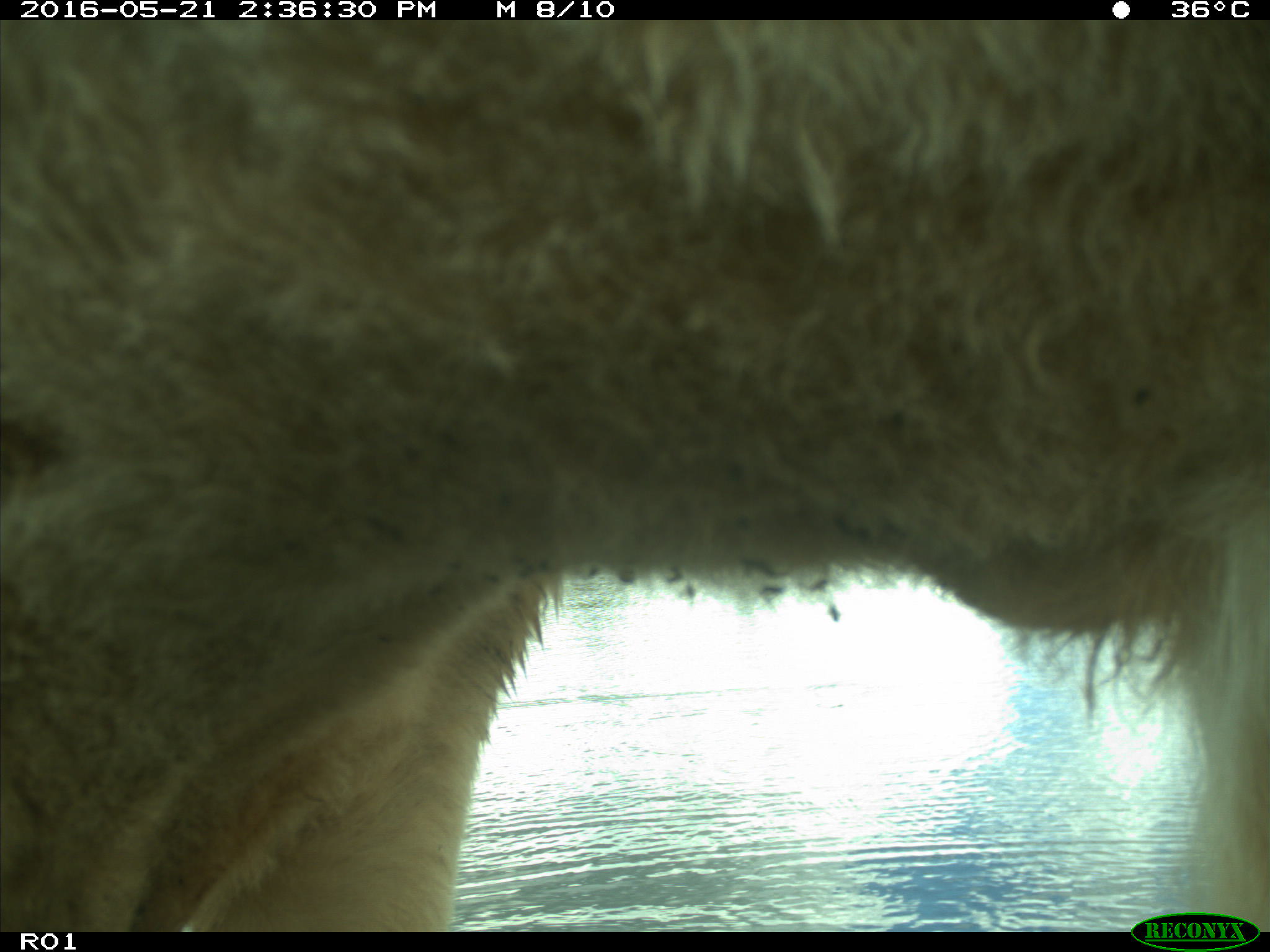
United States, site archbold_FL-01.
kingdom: Animalia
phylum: Chordata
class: Mammalia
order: Artiodactyla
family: Bovidae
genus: Bos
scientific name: Bos taurus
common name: domestic cow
Bos taurus (domestic cow).